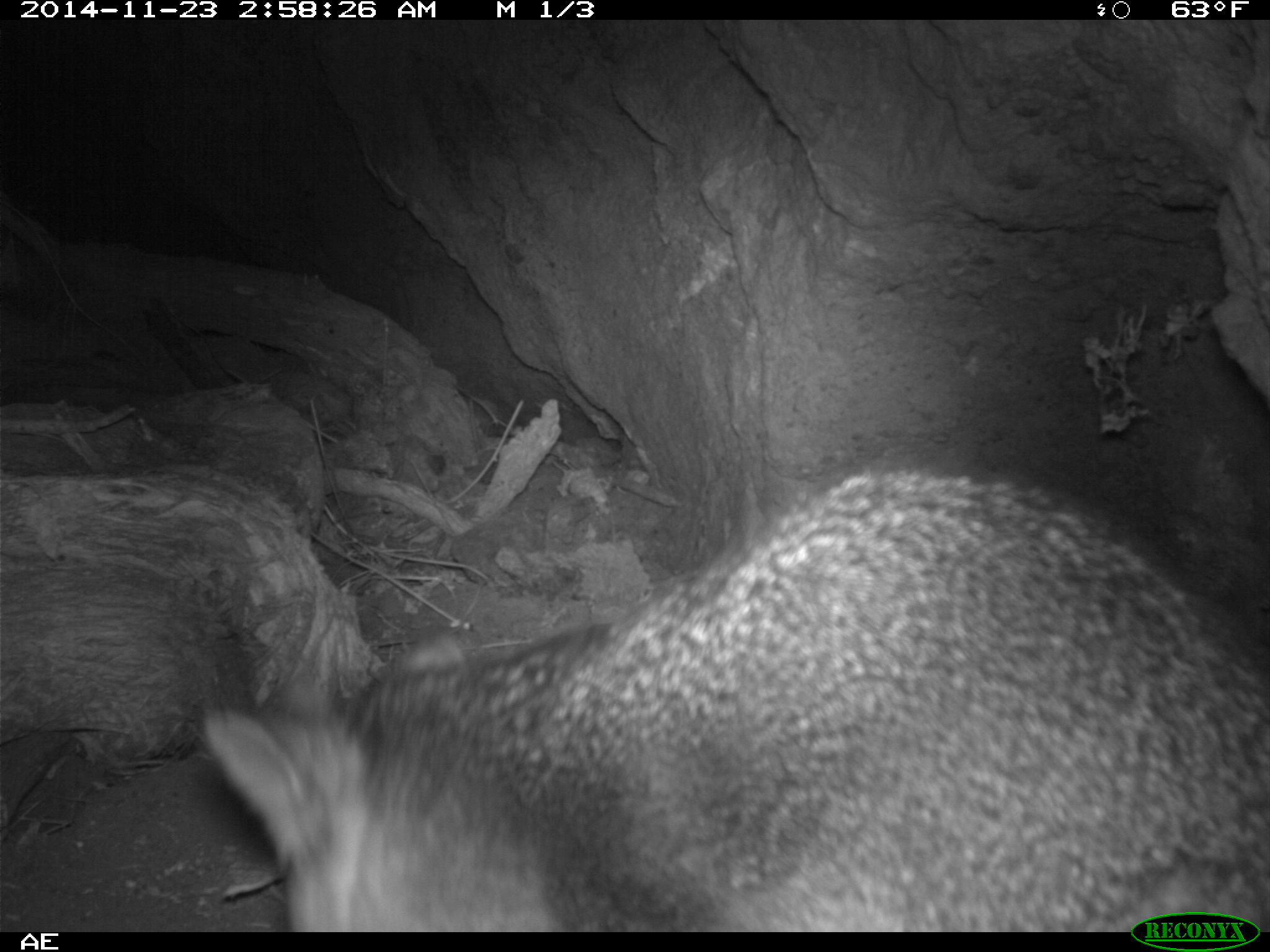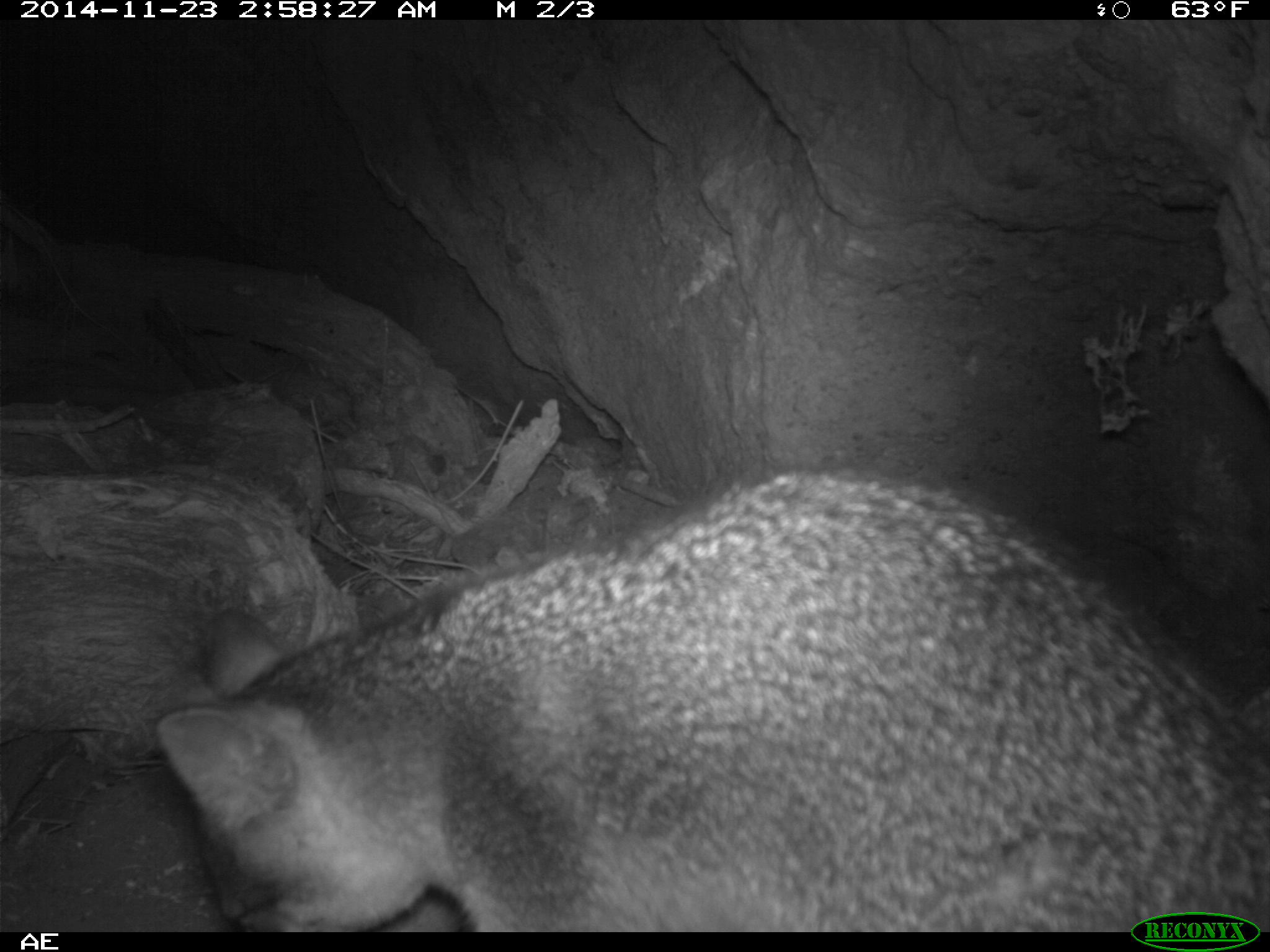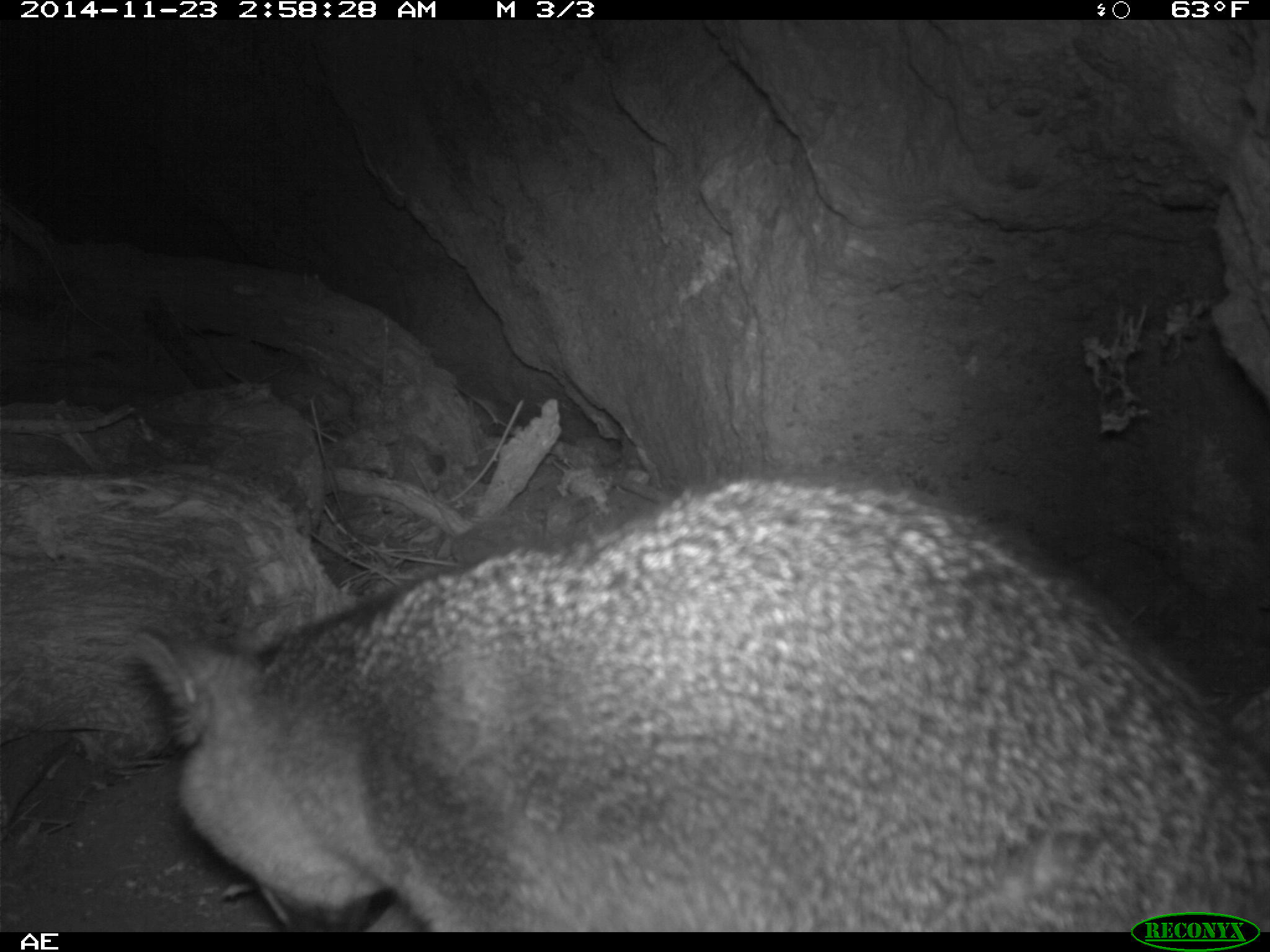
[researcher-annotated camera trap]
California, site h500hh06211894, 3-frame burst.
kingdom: Animalia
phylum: Chordata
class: Mammalia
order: Carnivora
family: Canidae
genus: Urocyon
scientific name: Urocyon littoralis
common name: island fox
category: fox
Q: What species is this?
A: Fox (island fox) (Urocyon littoralis).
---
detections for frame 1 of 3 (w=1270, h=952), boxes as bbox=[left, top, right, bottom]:
fox: bbox=[198, 468, 1269, 933]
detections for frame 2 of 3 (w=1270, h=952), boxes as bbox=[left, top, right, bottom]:
fox: bbox=[153, 465, 1269, 932]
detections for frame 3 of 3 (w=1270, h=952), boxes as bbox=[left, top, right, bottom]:
fox: bbox=[131, 470, 1269, 932]